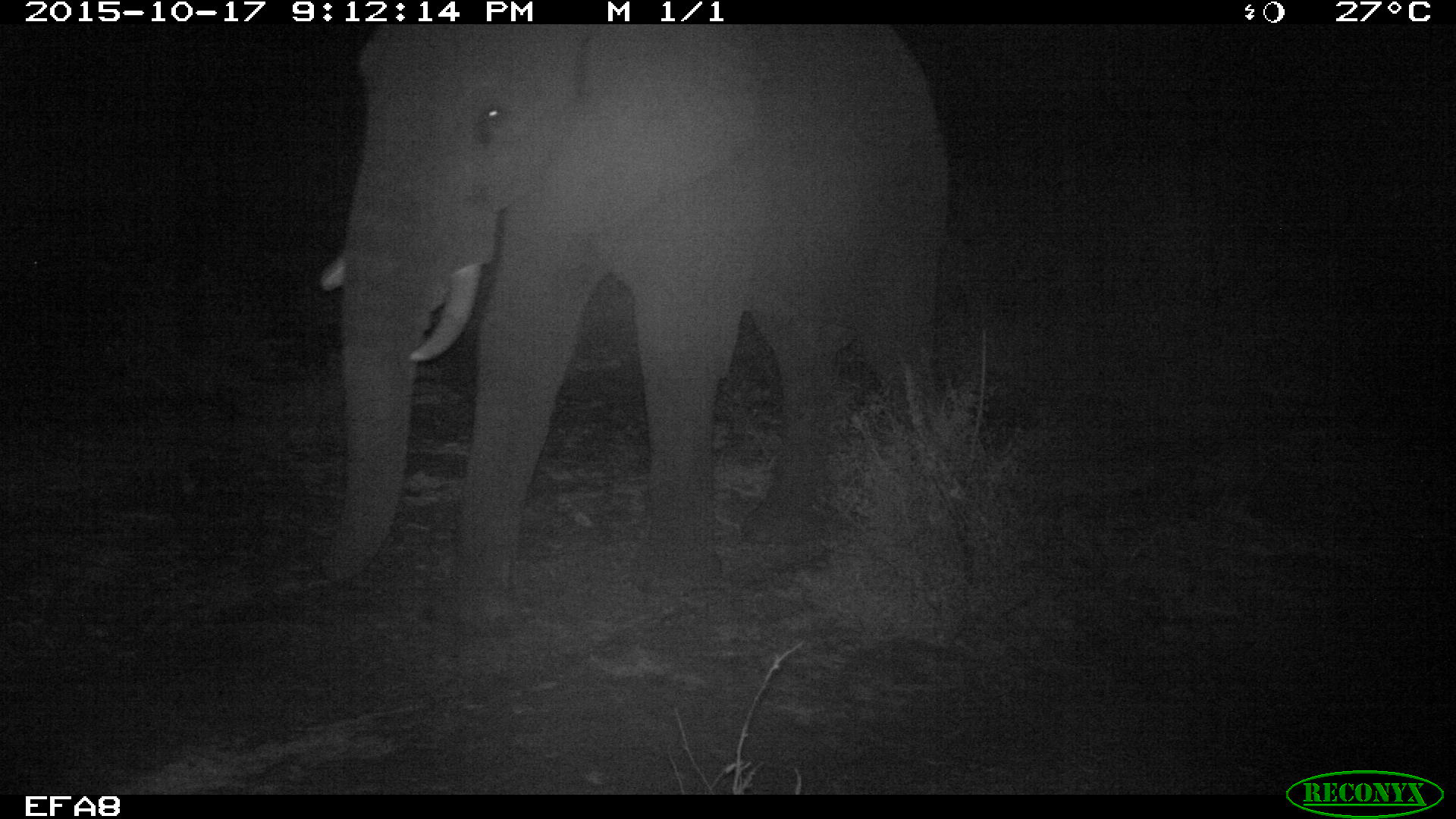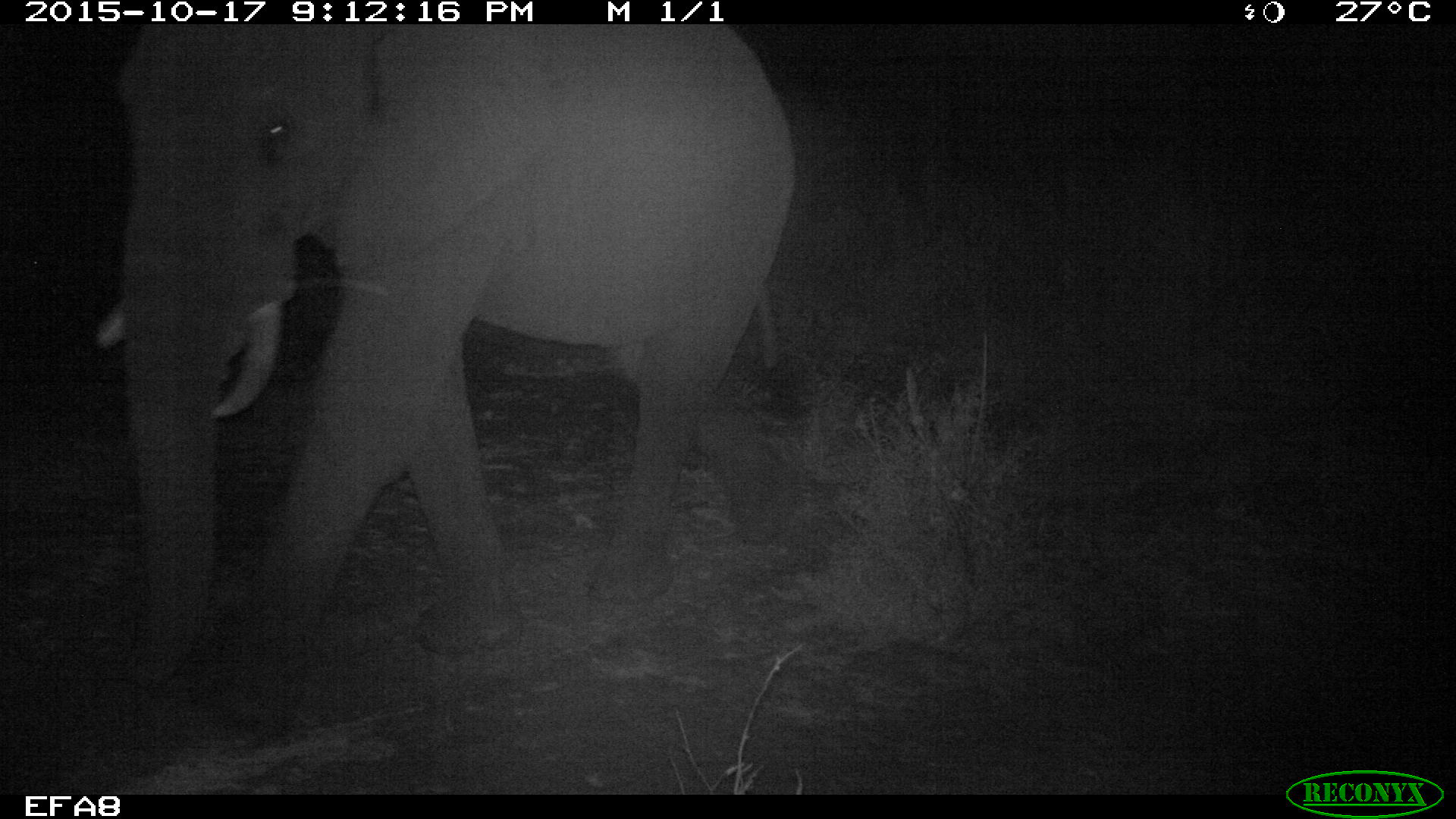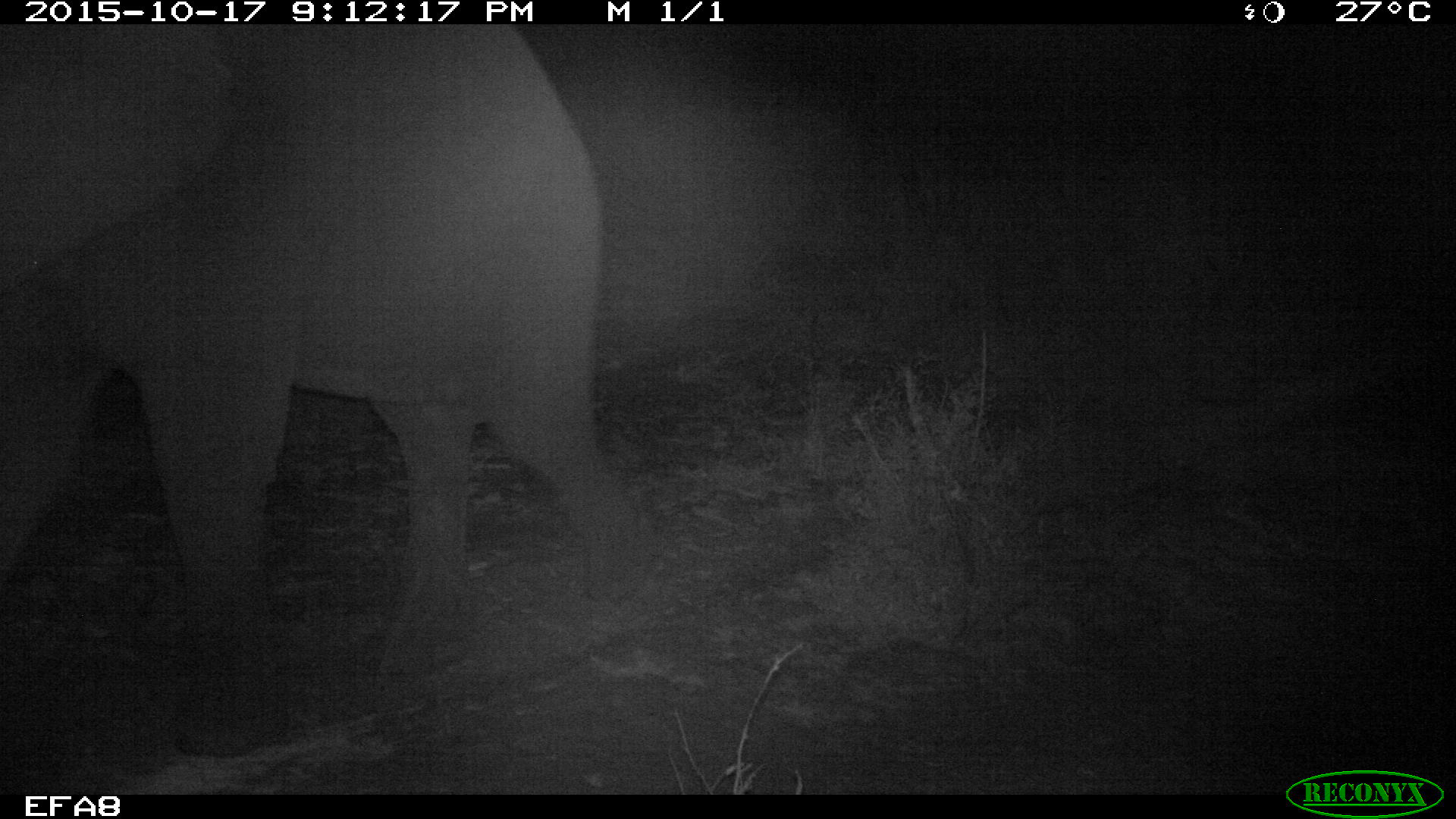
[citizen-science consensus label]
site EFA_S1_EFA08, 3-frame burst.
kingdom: Animalia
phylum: Chordata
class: Mammalia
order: Proboscidea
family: Elephantidae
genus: Loxodonta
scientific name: Loxodonta africana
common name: african bush elephant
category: elephant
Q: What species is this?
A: Elephant (african bush elephant) (Loxodonta africana).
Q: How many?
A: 1.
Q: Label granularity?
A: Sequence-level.